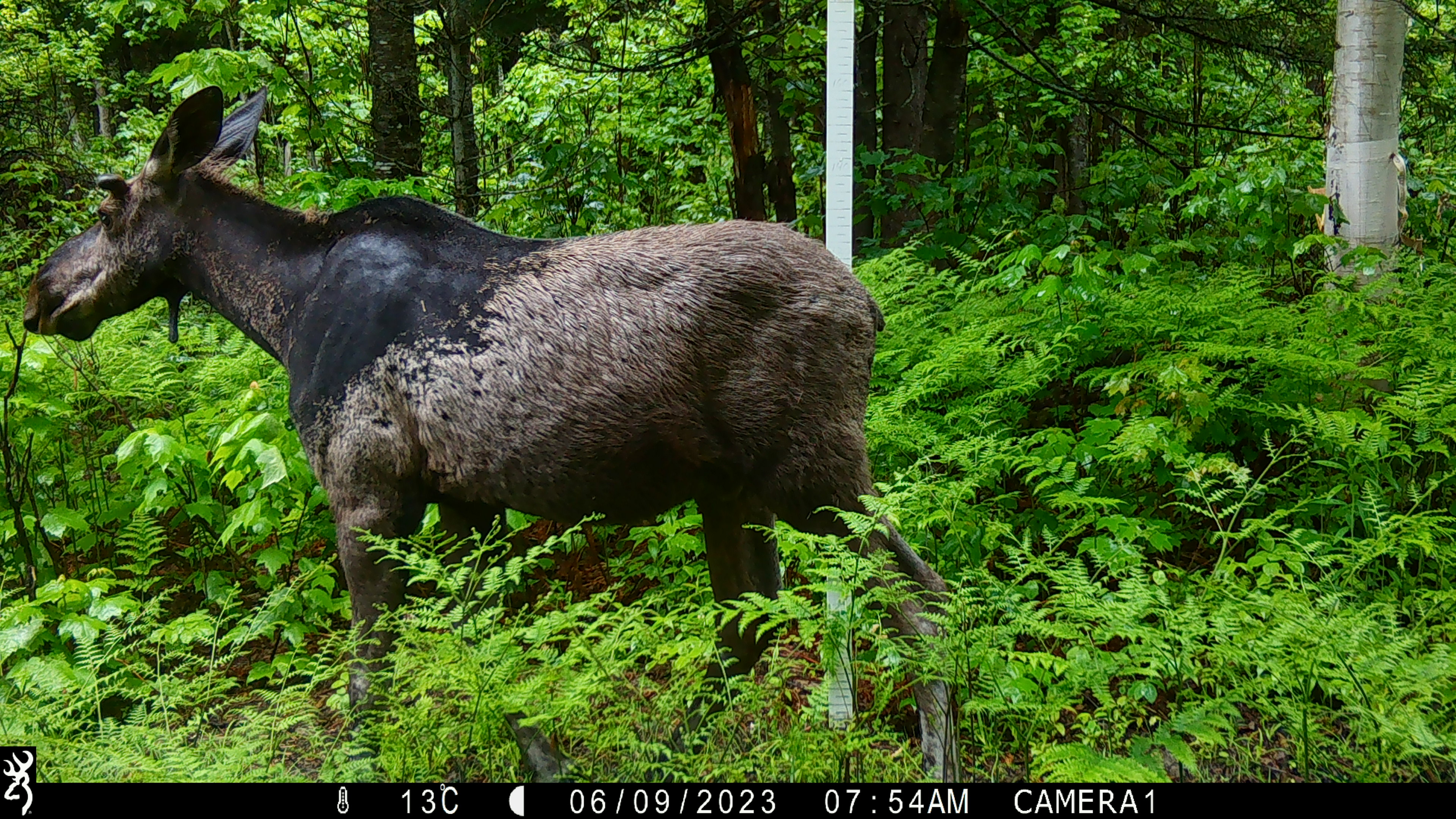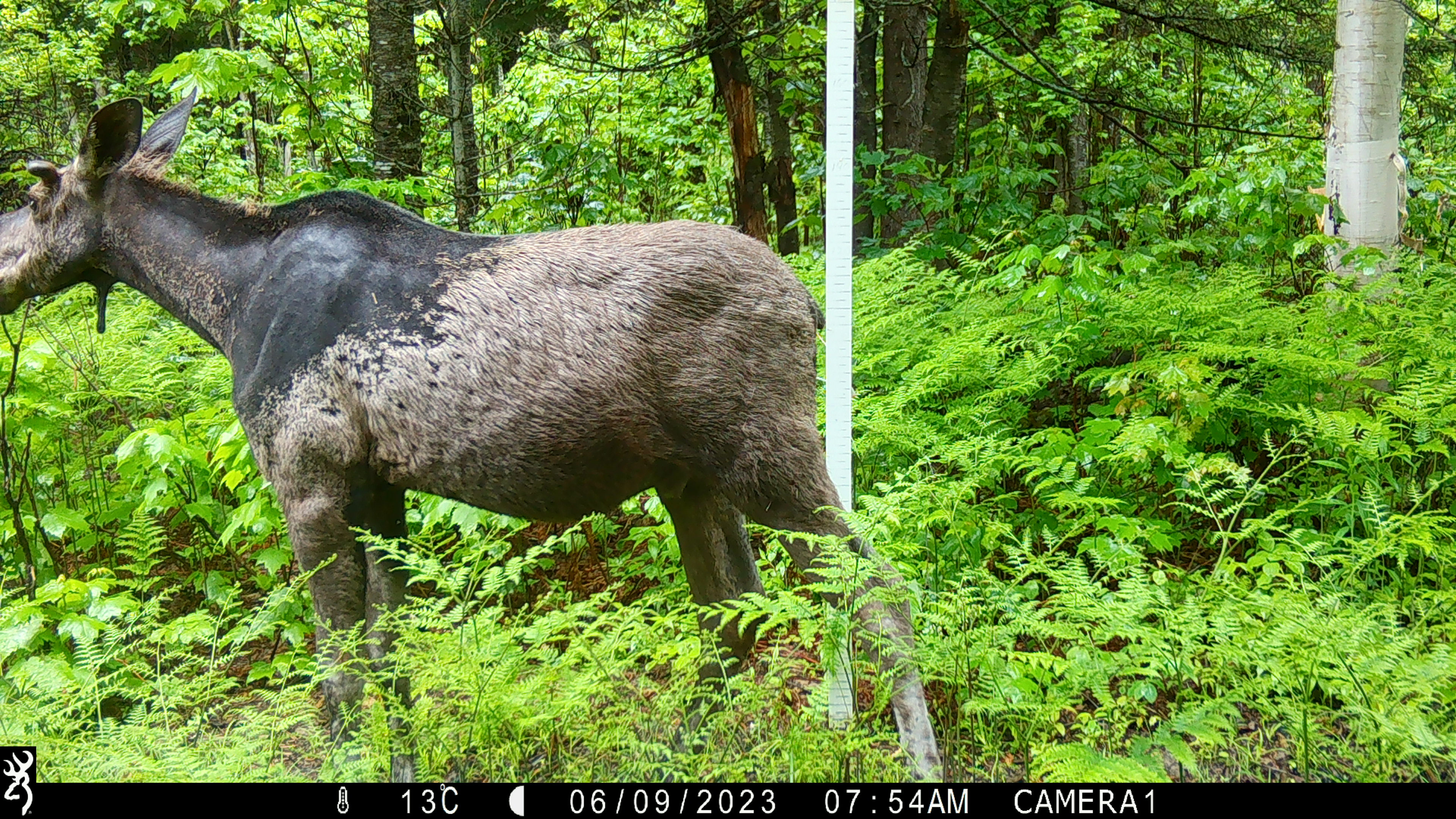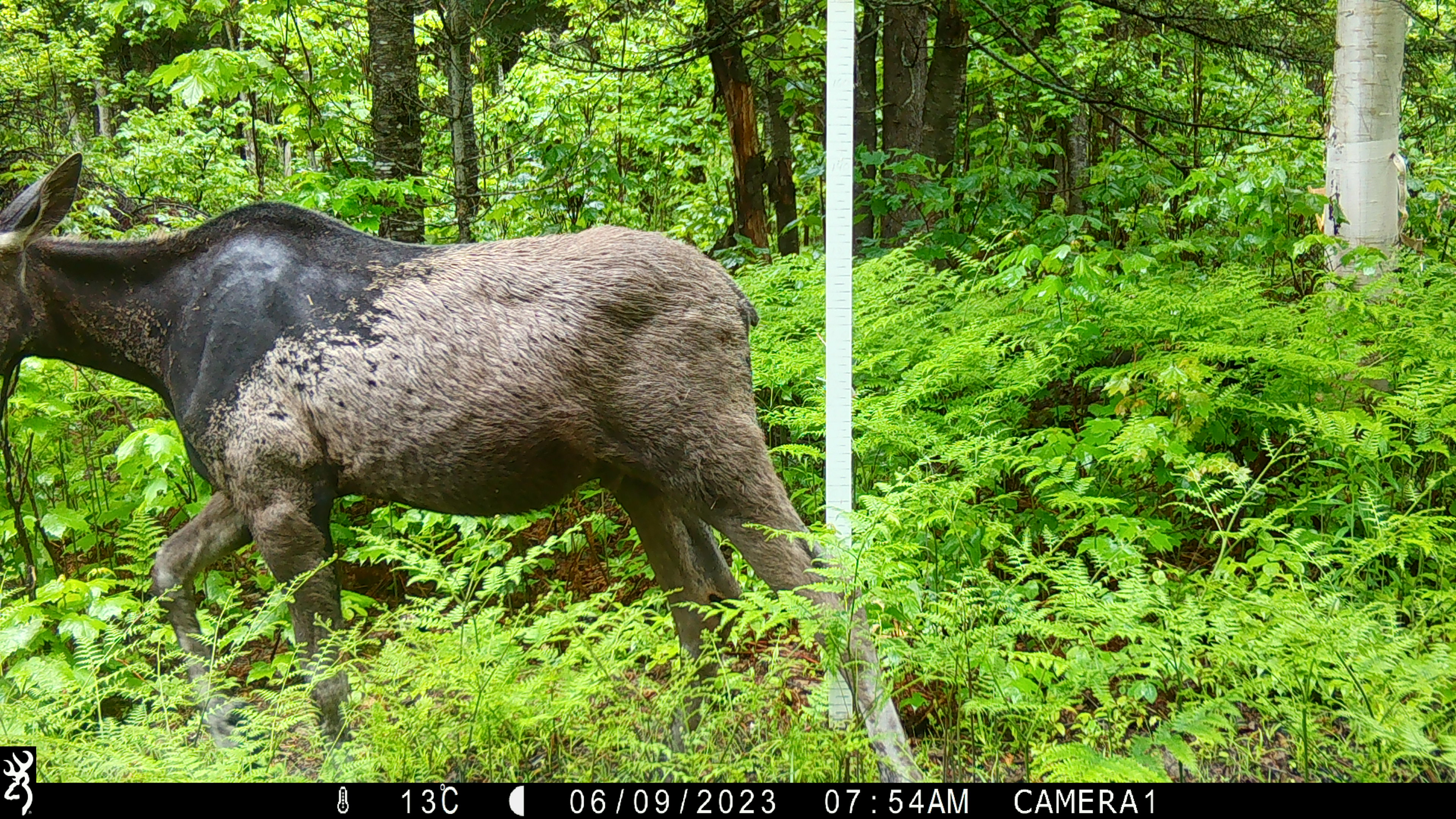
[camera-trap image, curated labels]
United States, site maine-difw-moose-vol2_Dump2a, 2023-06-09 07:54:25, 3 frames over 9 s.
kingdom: Animalia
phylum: Chordata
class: Mammalia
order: Artiodactyla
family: Cervidae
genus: Alces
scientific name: Alces alces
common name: moose